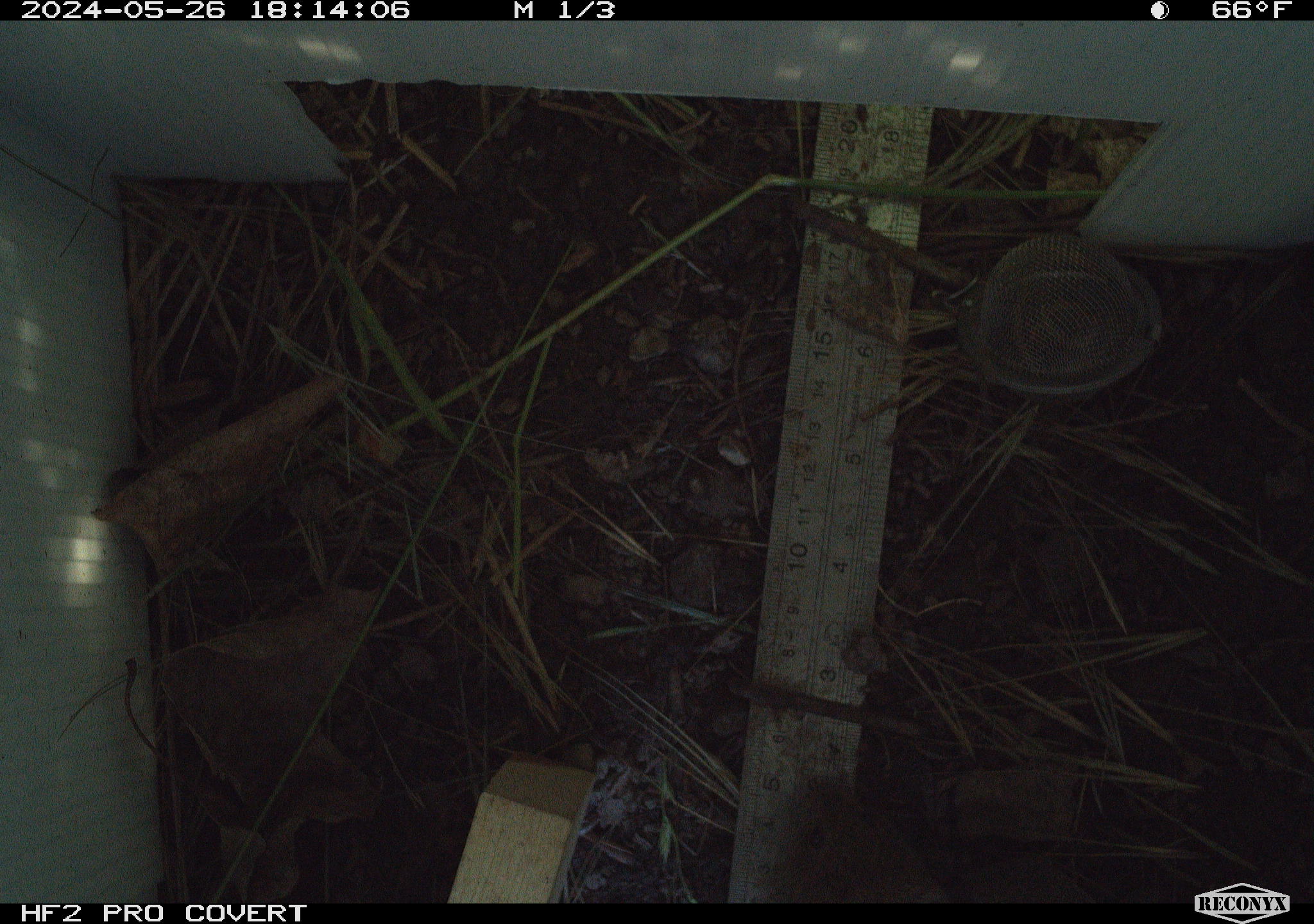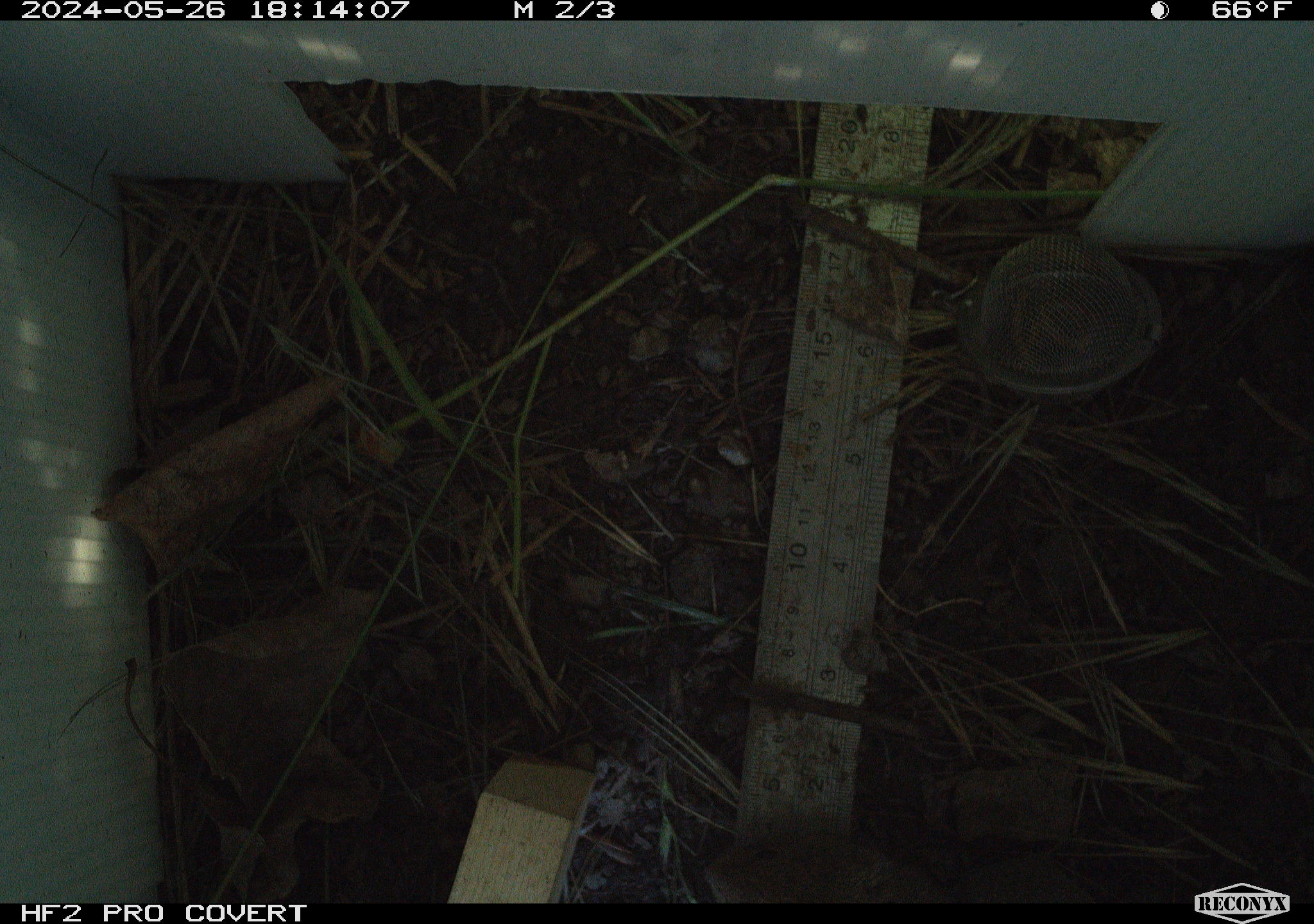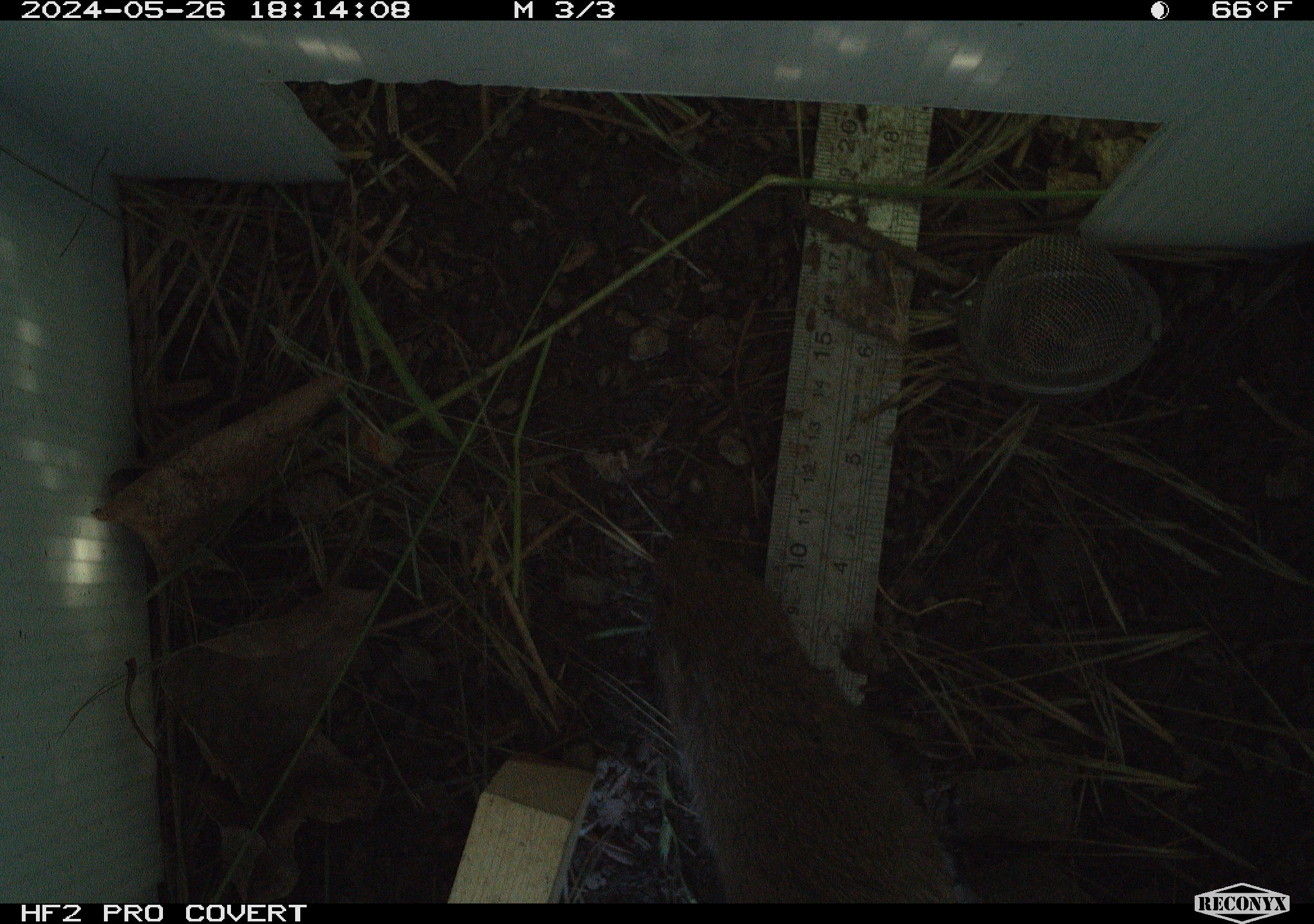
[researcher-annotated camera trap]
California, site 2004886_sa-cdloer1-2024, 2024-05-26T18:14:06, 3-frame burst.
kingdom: Animalia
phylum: Chordata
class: Mammalia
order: Rodentia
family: Cricetidae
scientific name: Arvicolinae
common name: voles, lemmings, and muskrats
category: arvicolinae subfamily